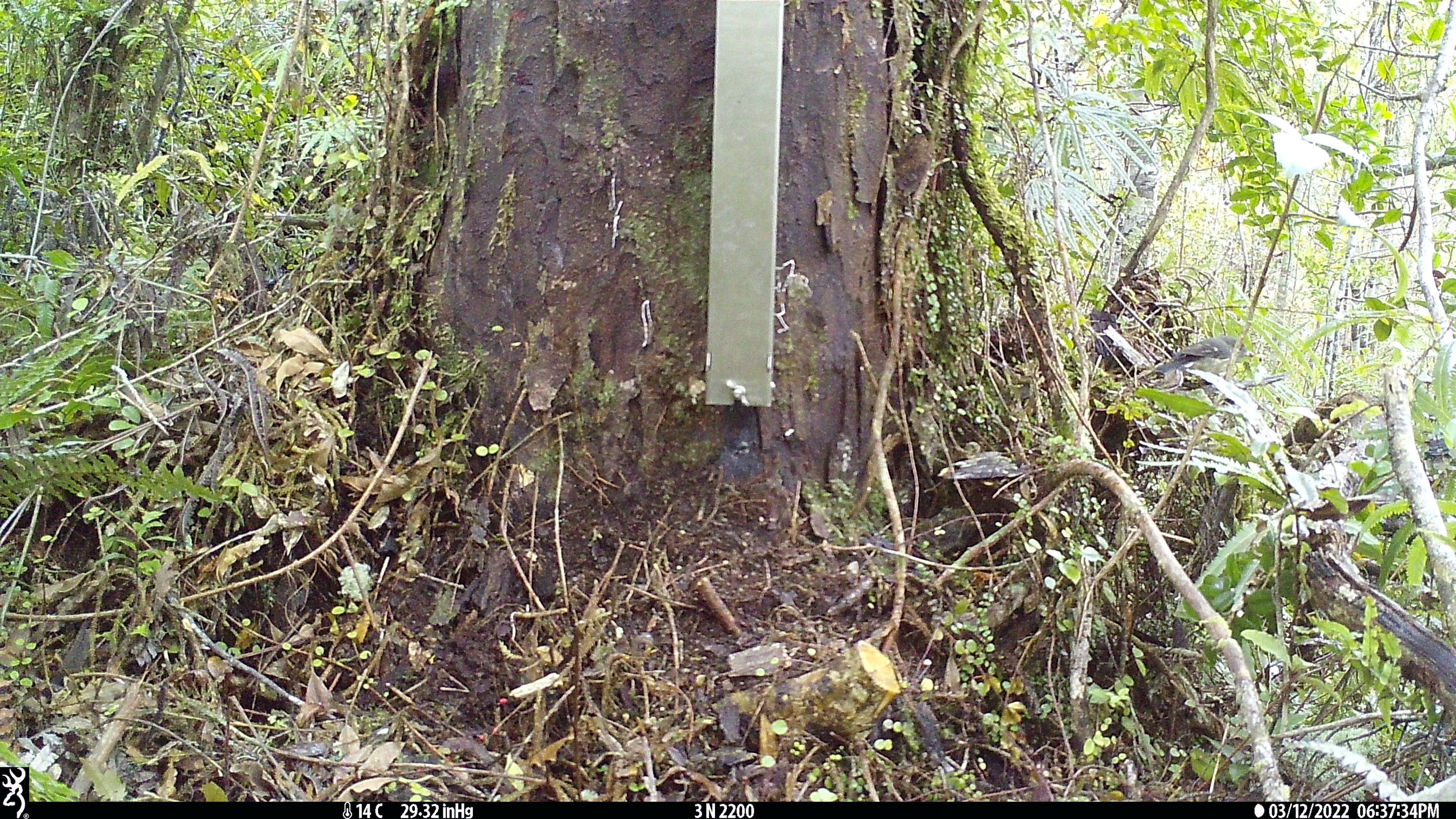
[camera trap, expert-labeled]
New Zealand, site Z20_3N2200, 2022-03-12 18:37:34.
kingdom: Animalia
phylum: Chordata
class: Aves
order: Passeriformes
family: Petroicidae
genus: Petroica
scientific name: Petroica macrocephala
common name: tomtit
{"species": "tomtit (Petroica macrocephala)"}